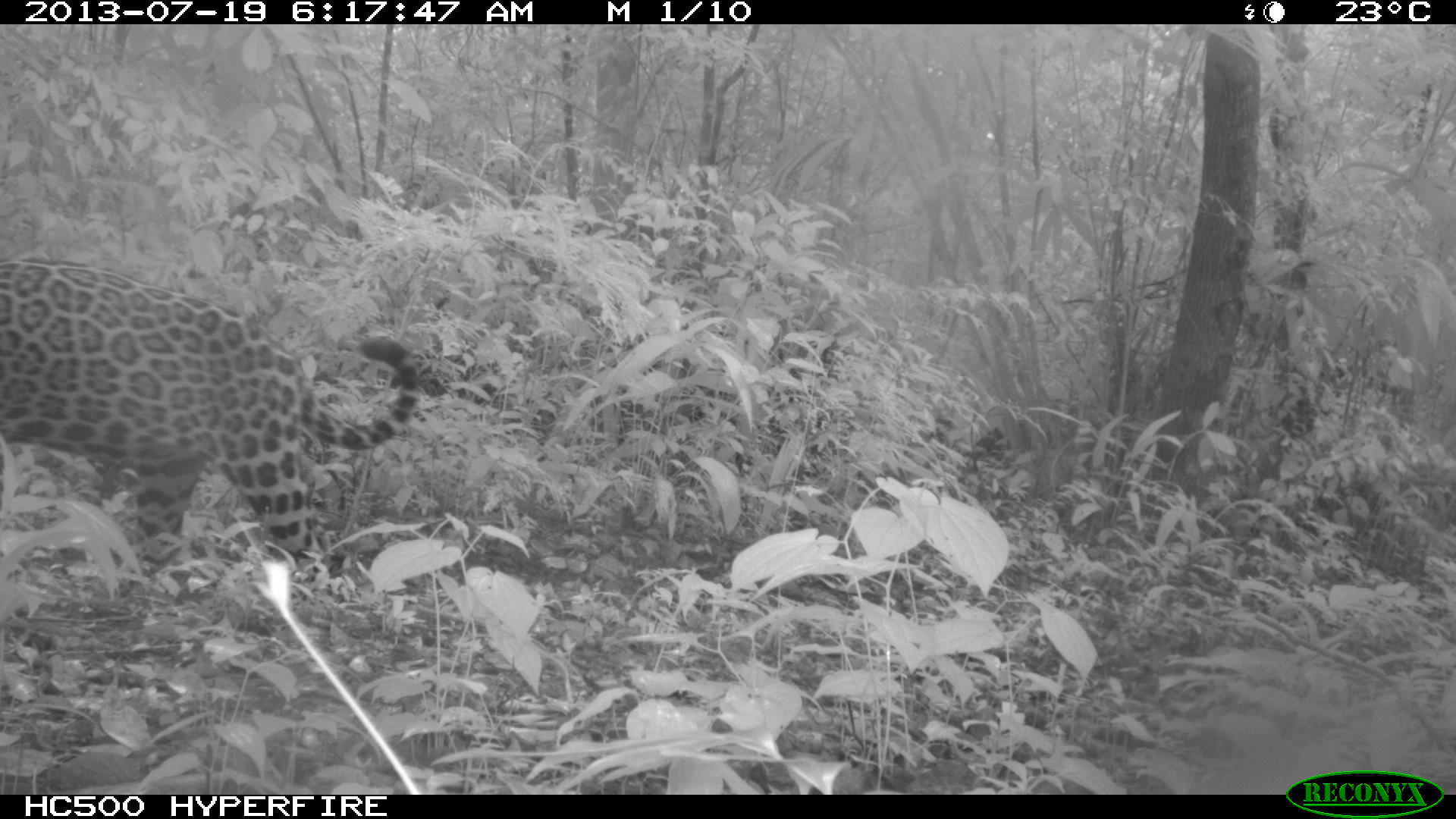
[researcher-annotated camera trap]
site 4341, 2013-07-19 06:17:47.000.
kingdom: Animalia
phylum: Chordata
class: Mammalia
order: Carnivora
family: Felidae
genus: Panthera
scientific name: Panthera onca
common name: jaguar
Panthera onca (jaguar), count 1, sex male.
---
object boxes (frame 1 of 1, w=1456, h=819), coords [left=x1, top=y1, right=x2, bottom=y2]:
panthera onca: [left=1, top=256, right=421, bottom=611]